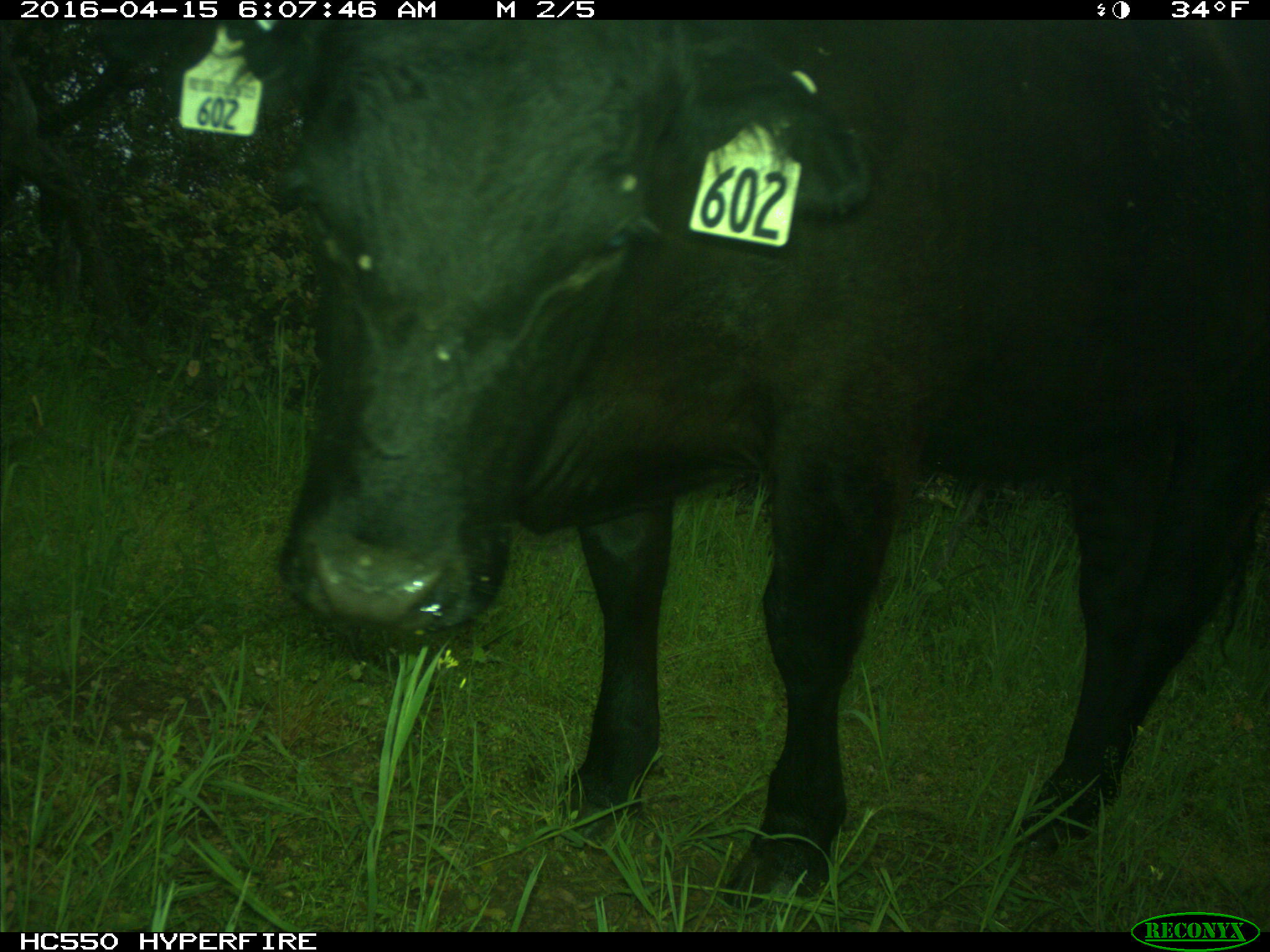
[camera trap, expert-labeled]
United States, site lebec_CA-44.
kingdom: Animalia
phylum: Chordata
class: Mammalia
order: Artiodactyla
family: Bovidae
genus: Bos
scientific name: Bos taurus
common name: domestic cow